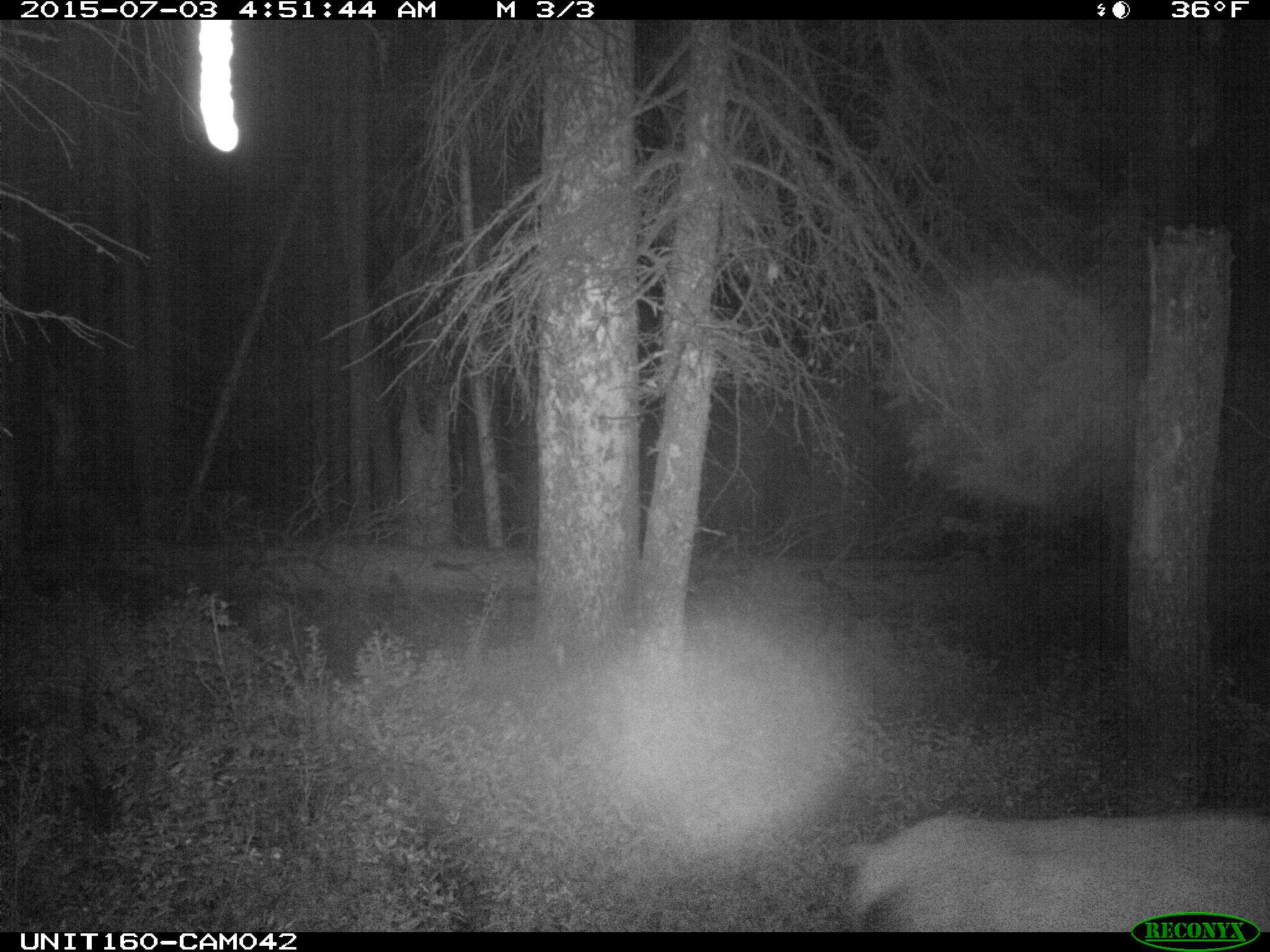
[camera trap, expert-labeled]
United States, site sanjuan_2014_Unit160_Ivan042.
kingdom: Animalia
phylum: Chordata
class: Mammalia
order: Artiodactyla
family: Cervidae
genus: Cervus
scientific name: Cervus elaphus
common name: red deer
Cervus elaphus (red deer).